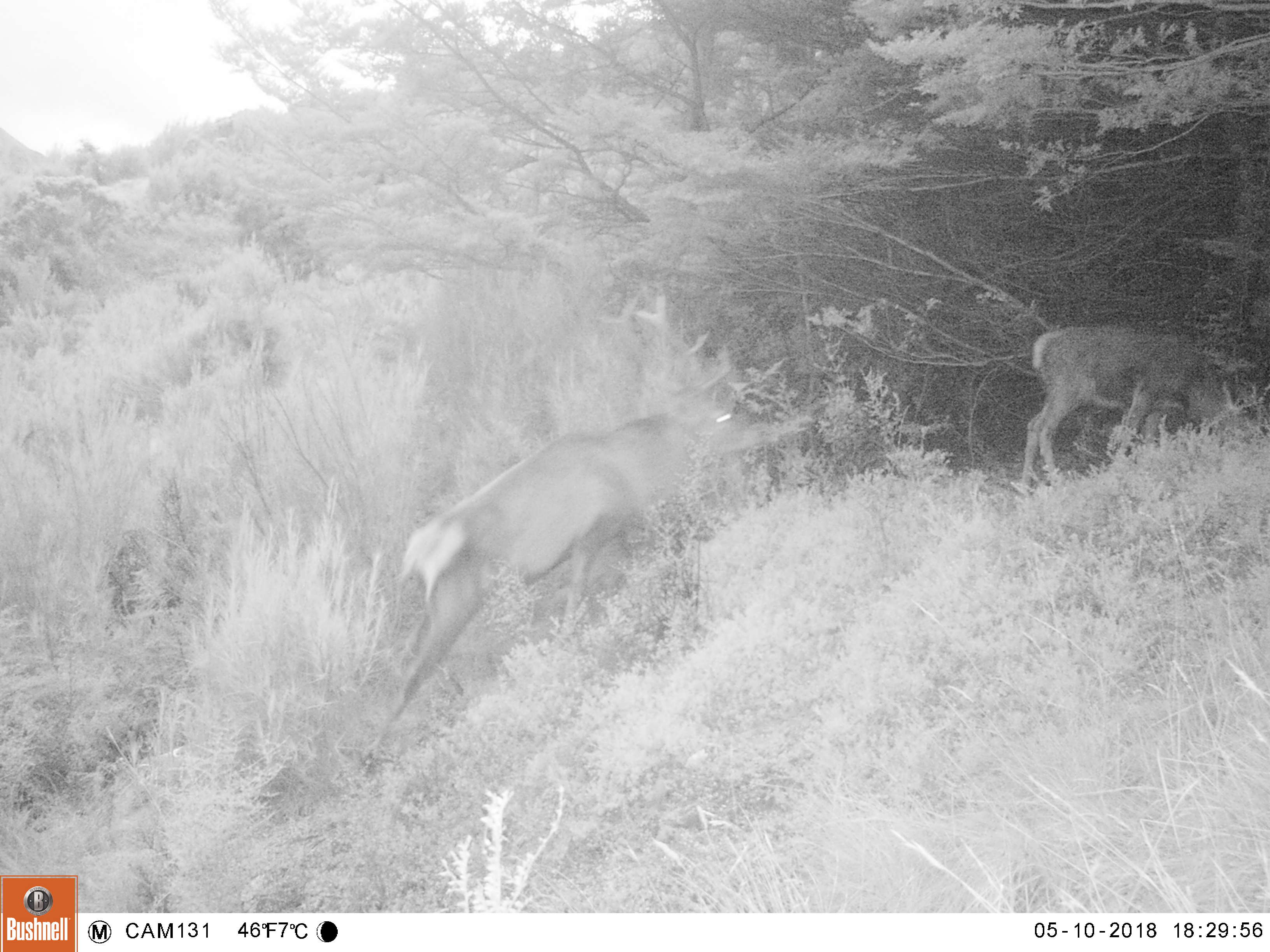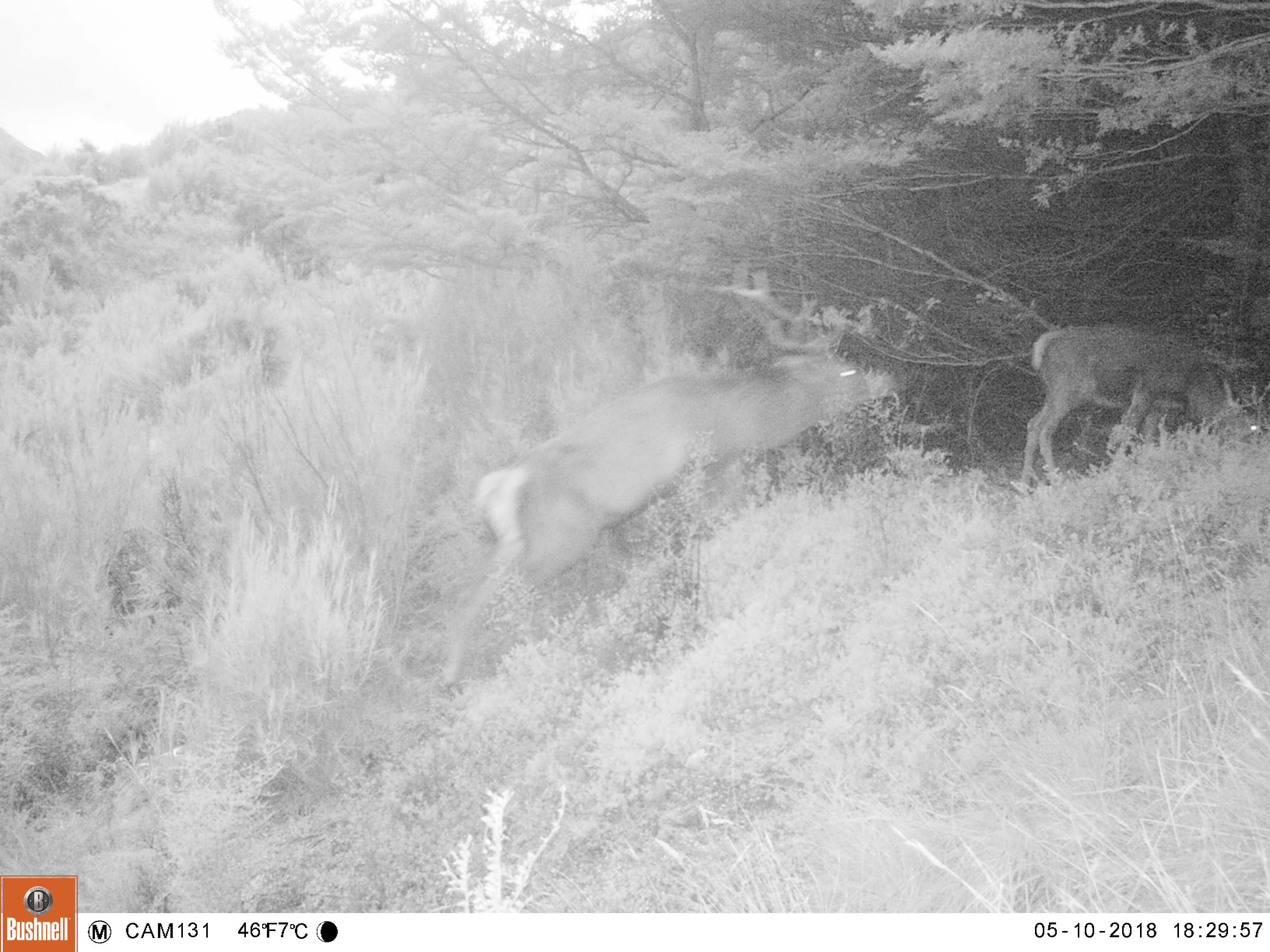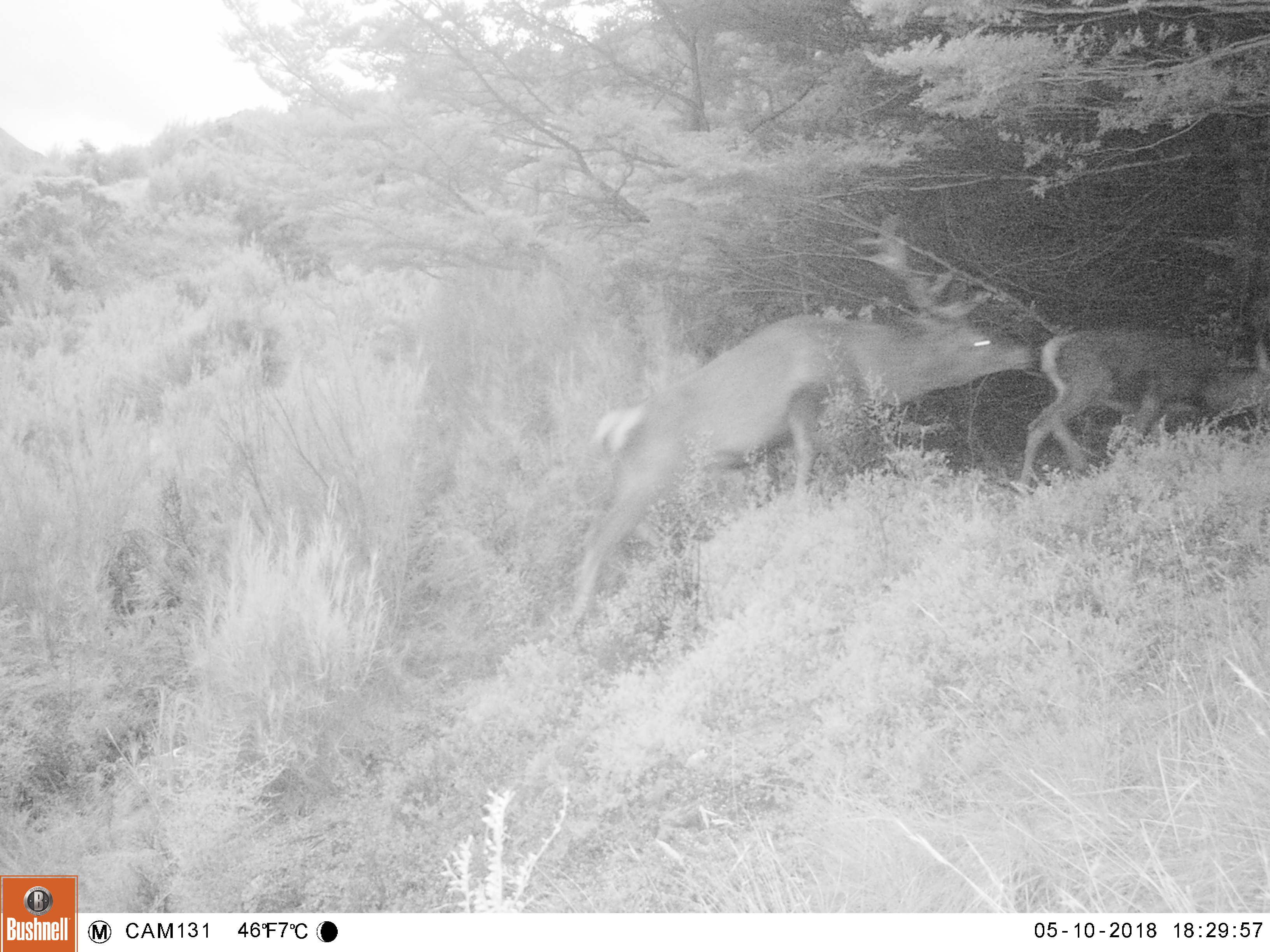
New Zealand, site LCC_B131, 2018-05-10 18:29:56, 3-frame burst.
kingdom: Animalia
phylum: Chordata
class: Mammalia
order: Artiodactyla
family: Cervidae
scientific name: Cervidae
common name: deer